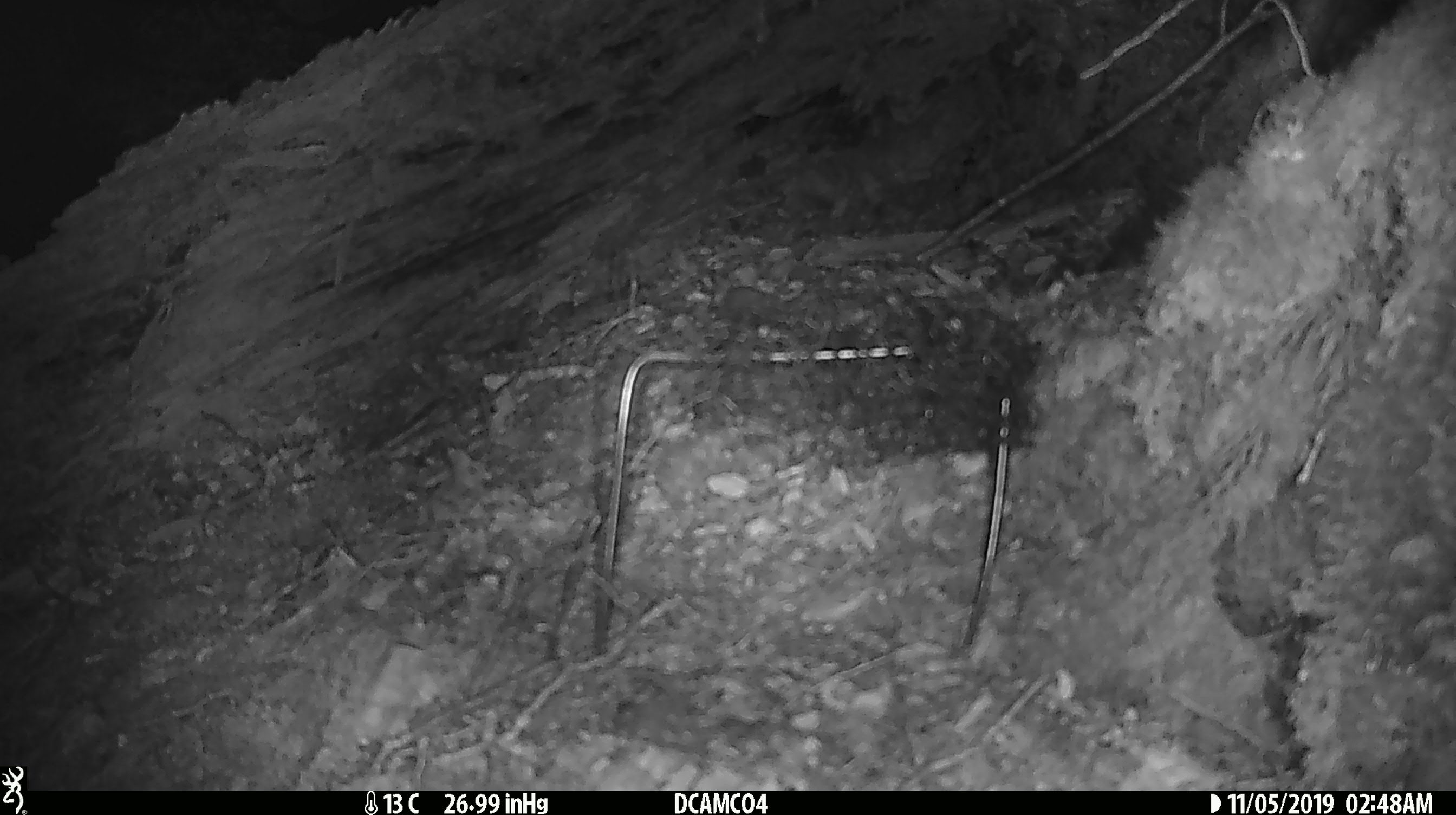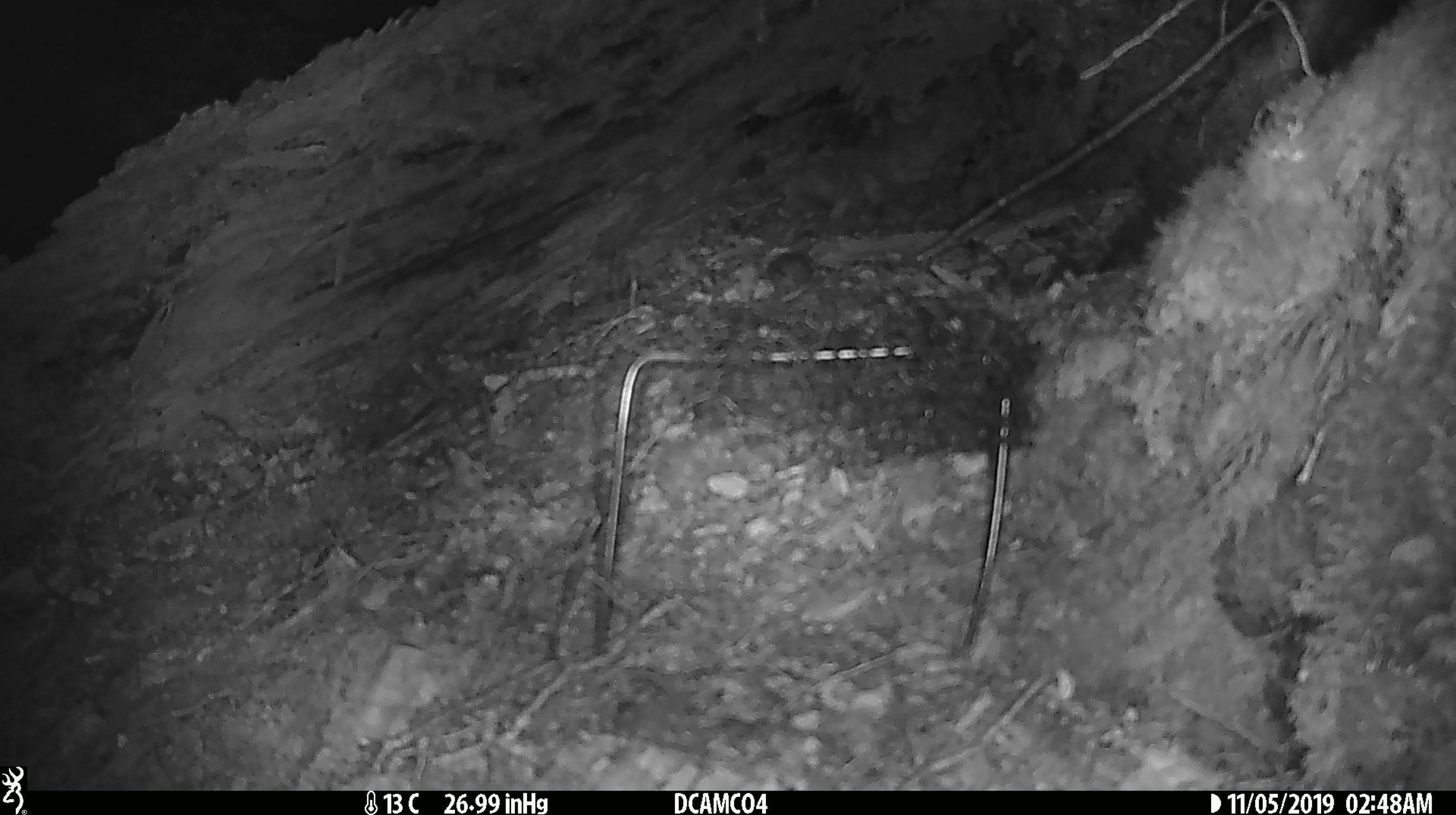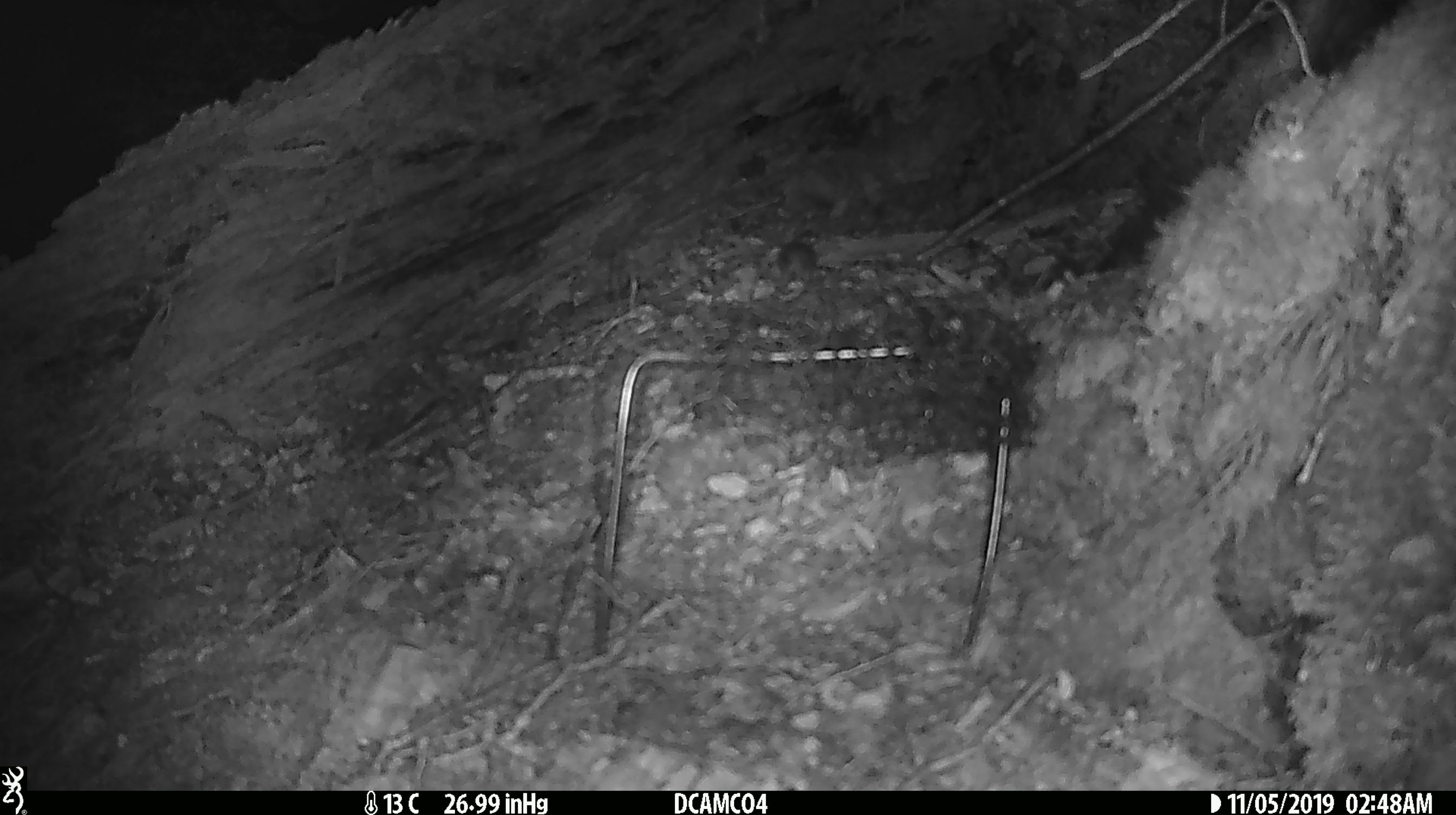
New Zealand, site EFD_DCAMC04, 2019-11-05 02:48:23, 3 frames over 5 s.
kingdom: Animalia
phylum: Chordata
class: Mammalia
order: Rodentia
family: Muridae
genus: Mus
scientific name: Mus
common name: mouse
Mouse (Mus).